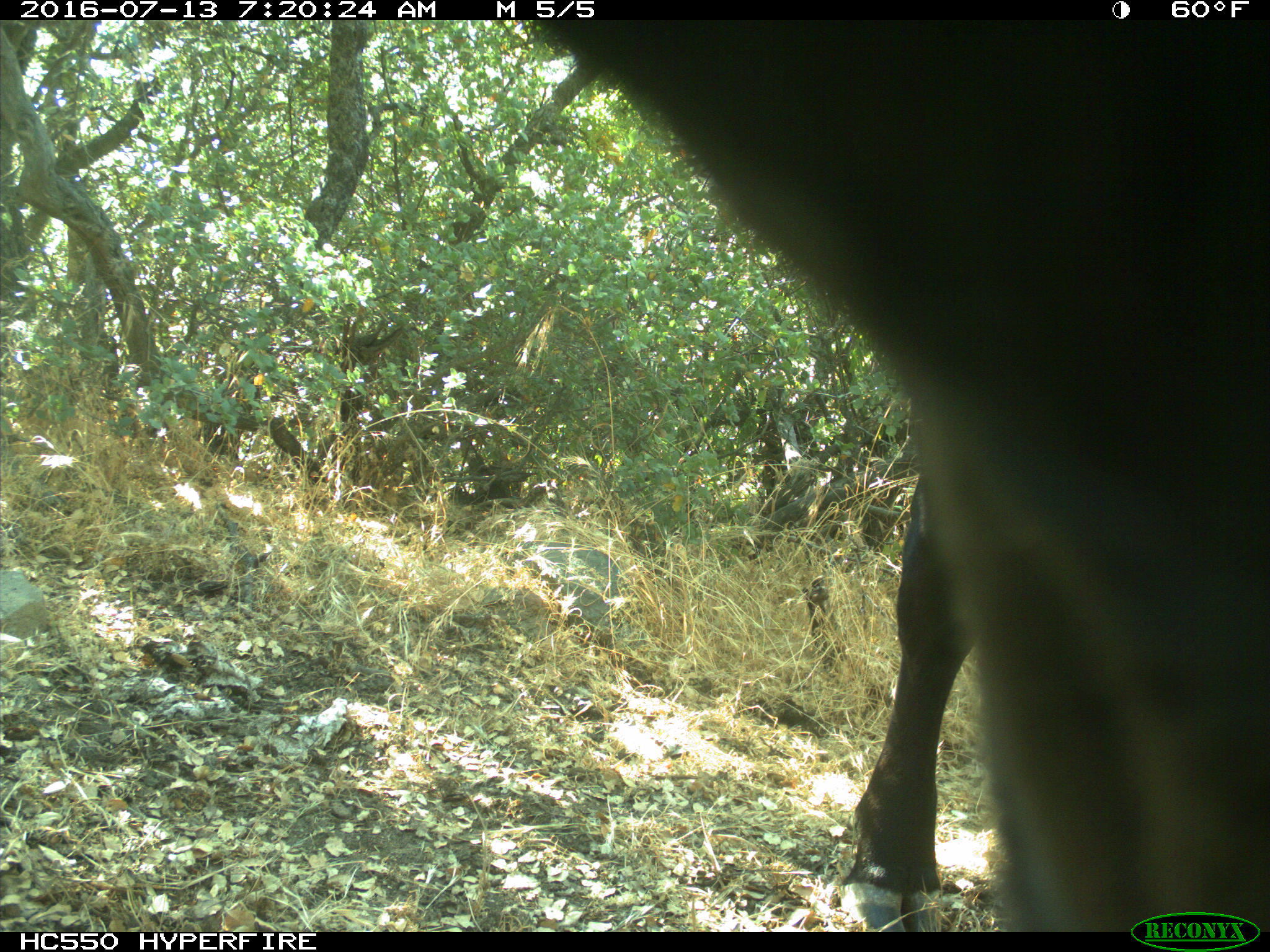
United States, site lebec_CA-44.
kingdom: Animalia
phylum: Chordata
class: Mammalia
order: Artiodactyla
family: Bovidae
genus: Bos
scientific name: Bos taurus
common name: domestic cow